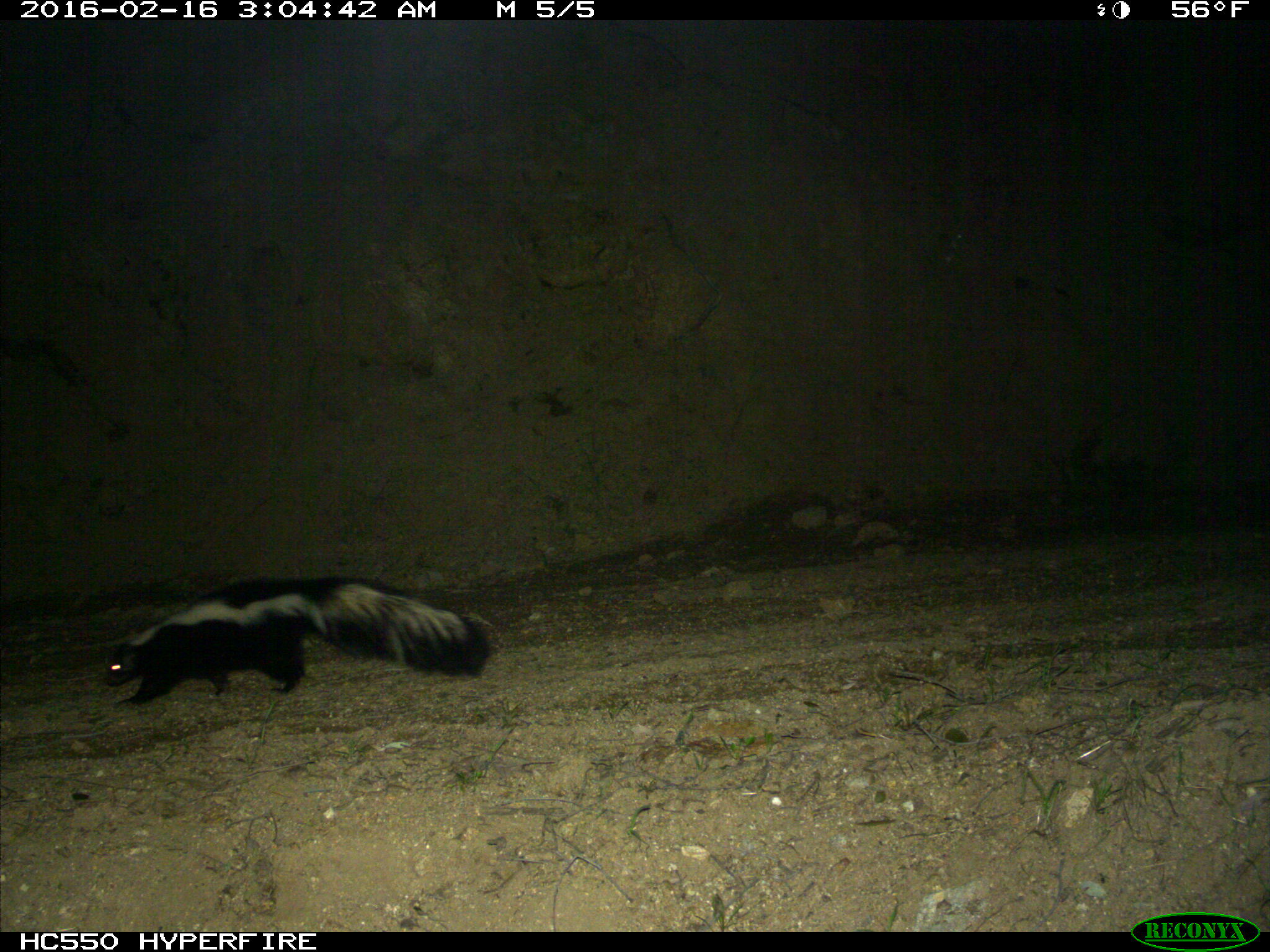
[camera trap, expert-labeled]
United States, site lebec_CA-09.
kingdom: Animalia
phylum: Chordata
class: Mammalia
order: Carnivora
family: Mephitidae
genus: Mephitis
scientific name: Mephitis mephitis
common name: striped skunk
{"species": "Mephitis mephitis (striped skunk)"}